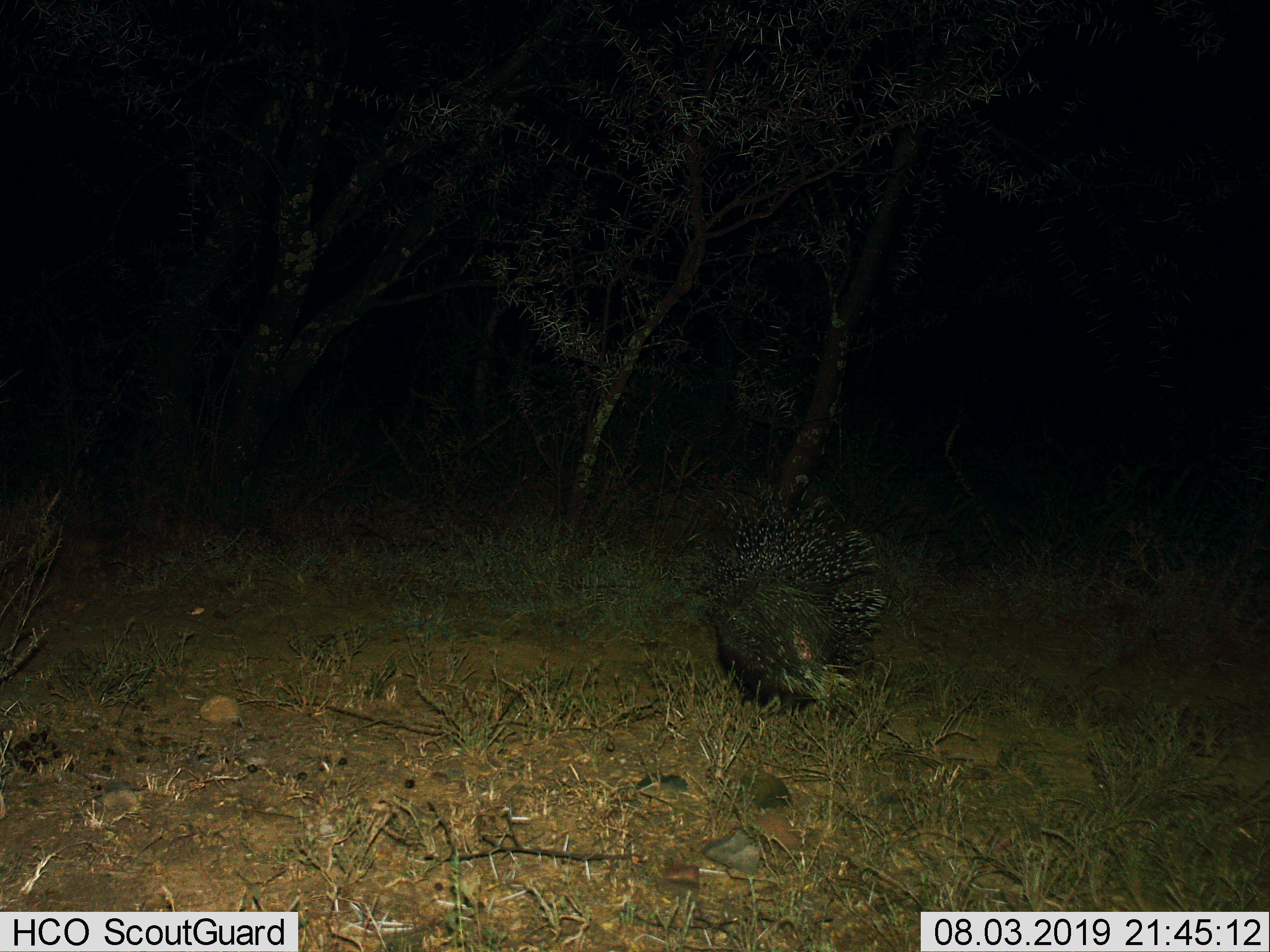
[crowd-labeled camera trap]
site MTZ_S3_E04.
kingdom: Animalia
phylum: Chordata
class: Mammalia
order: Rodentia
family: Hystricidae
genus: Hystrix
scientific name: Hystrix cristata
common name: crested porcupine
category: porcupine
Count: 1.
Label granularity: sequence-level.